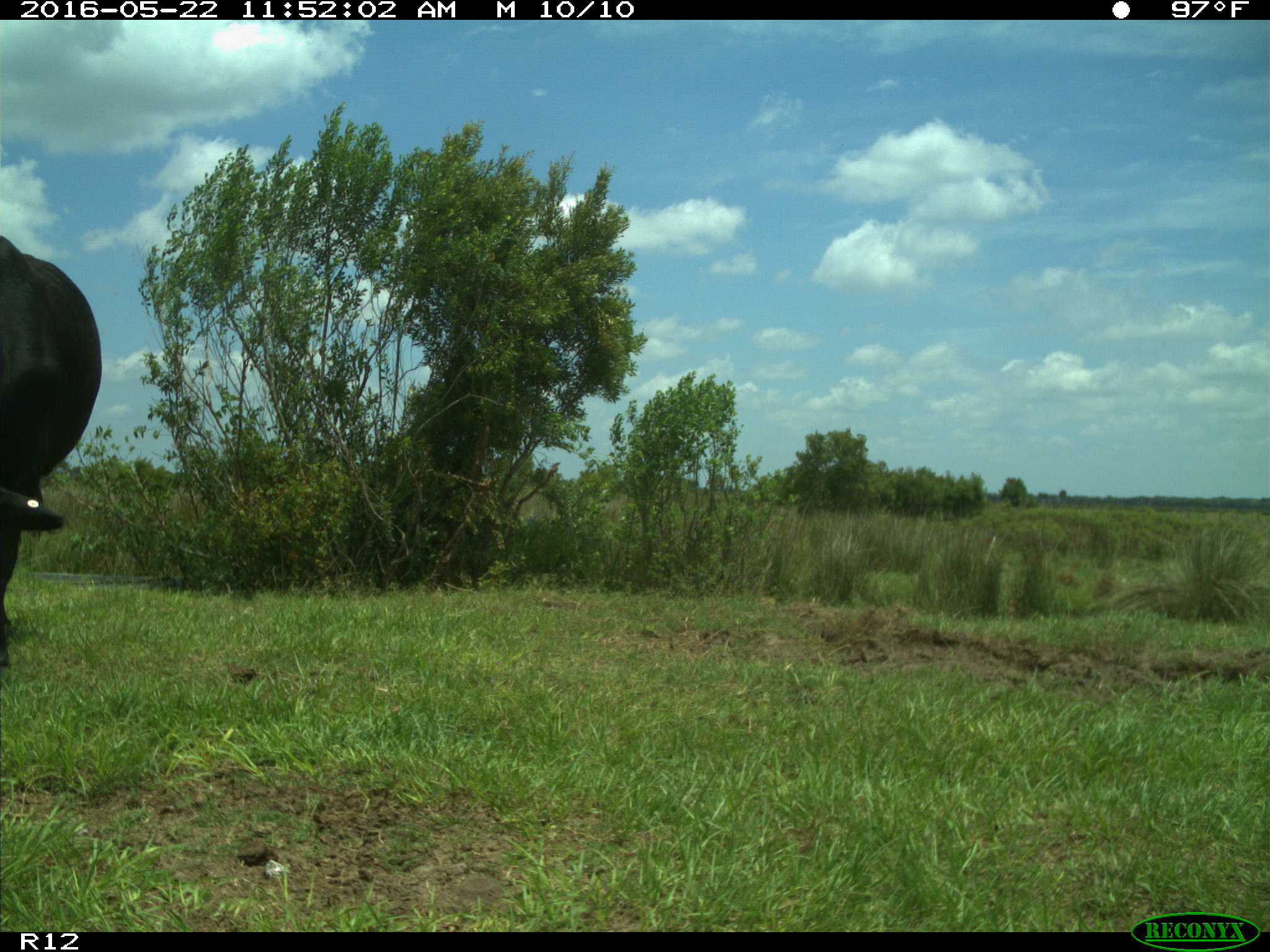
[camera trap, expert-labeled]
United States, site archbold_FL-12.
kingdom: Animalia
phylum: Chordata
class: Mammalia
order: Artiodactyla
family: Bovidae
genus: Bos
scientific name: Bos taurus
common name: domestic cow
Bos taurus (domestic cow).